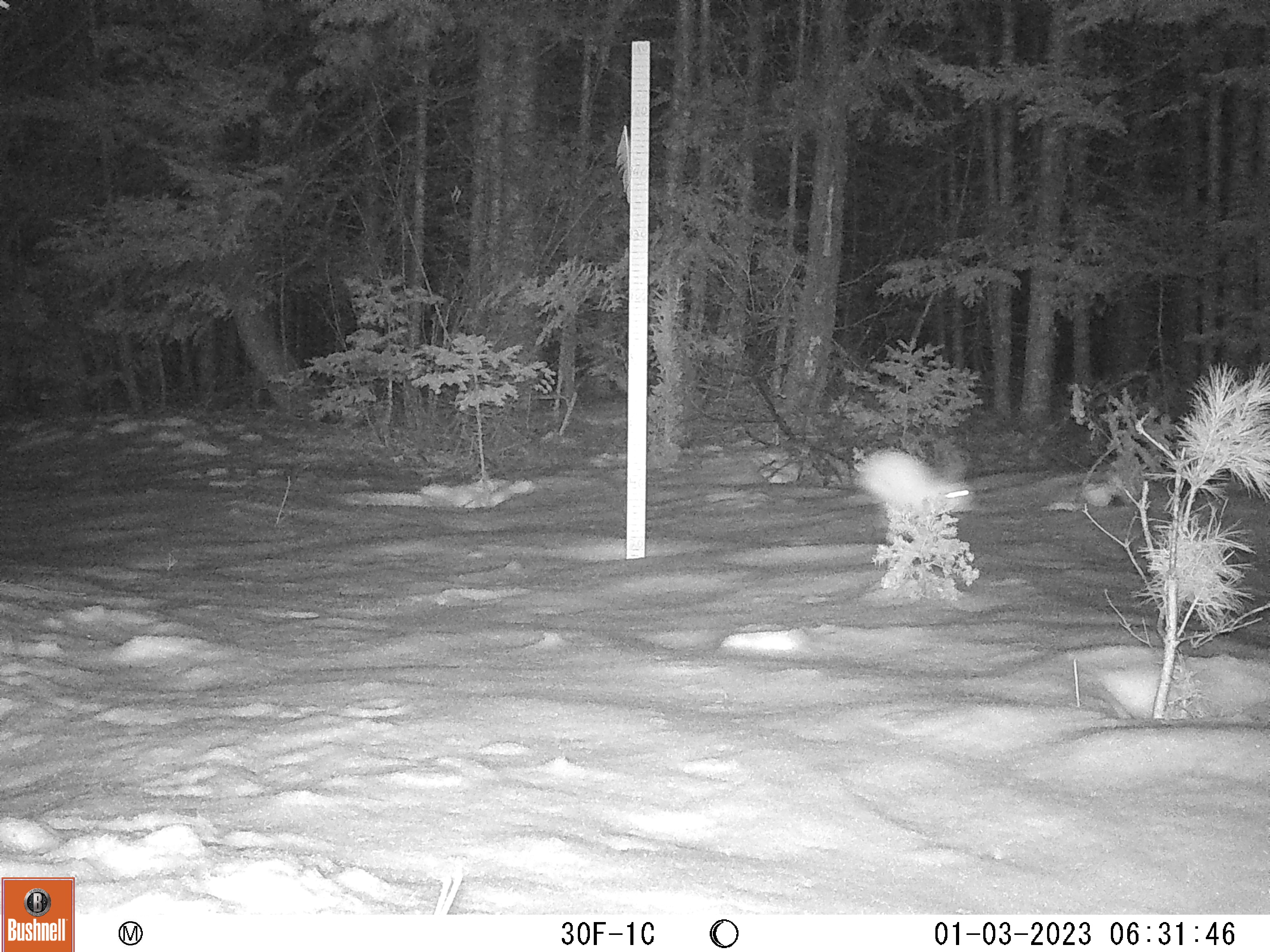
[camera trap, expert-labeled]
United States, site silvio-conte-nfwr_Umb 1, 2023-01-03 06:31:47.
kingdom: Animalia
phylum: Chordata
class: Mammalia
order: Lagomorpha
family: Leporidae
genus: Lepus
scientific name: Lepus americanus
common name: snowshoe hare